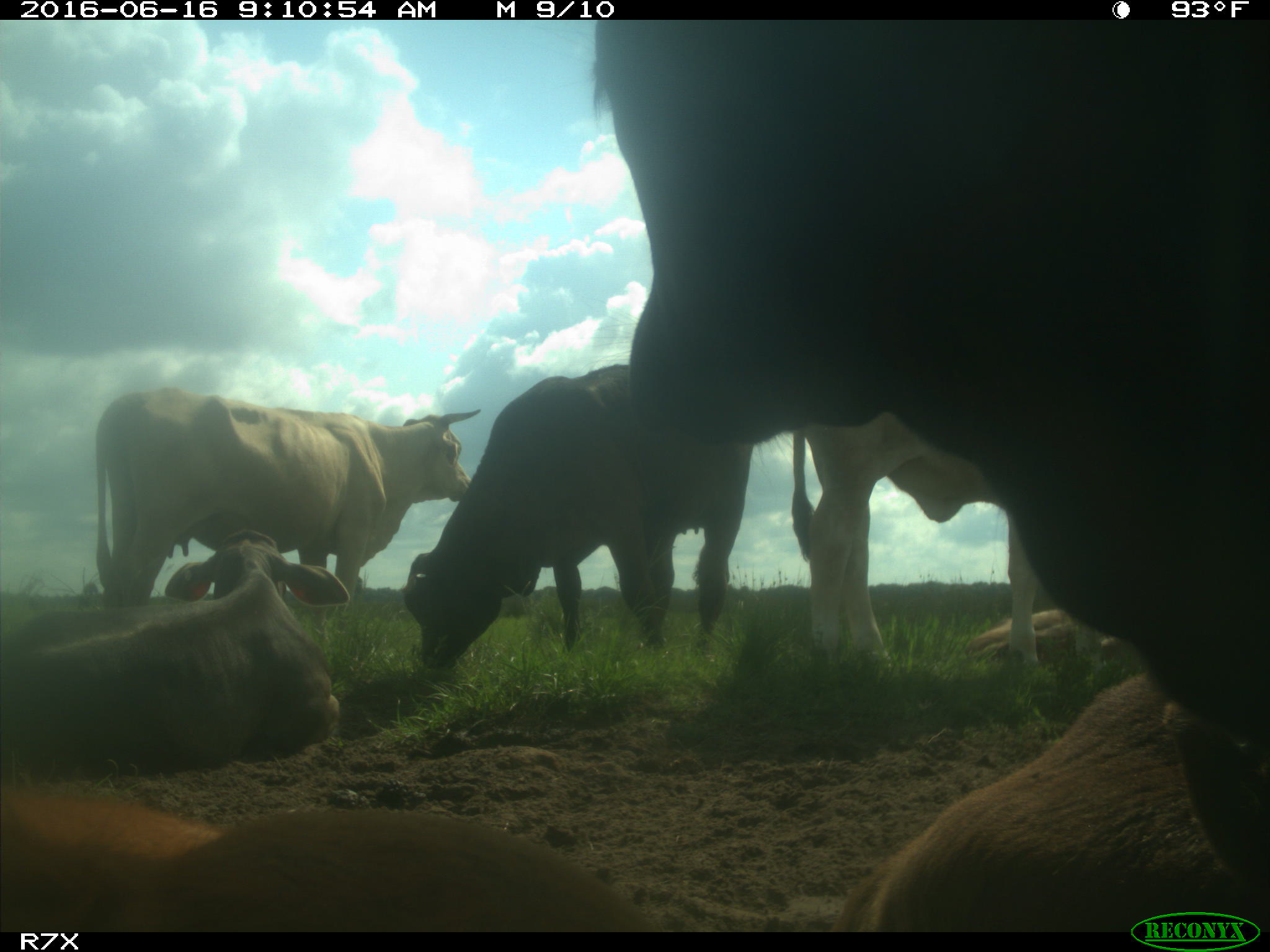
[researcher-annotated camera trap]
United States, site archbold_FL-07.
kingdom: Animalia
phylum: Chordata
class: Mammalia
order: Artiodactyla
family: Bovidae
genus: Bos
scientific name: Bos taurus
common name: domestic cow